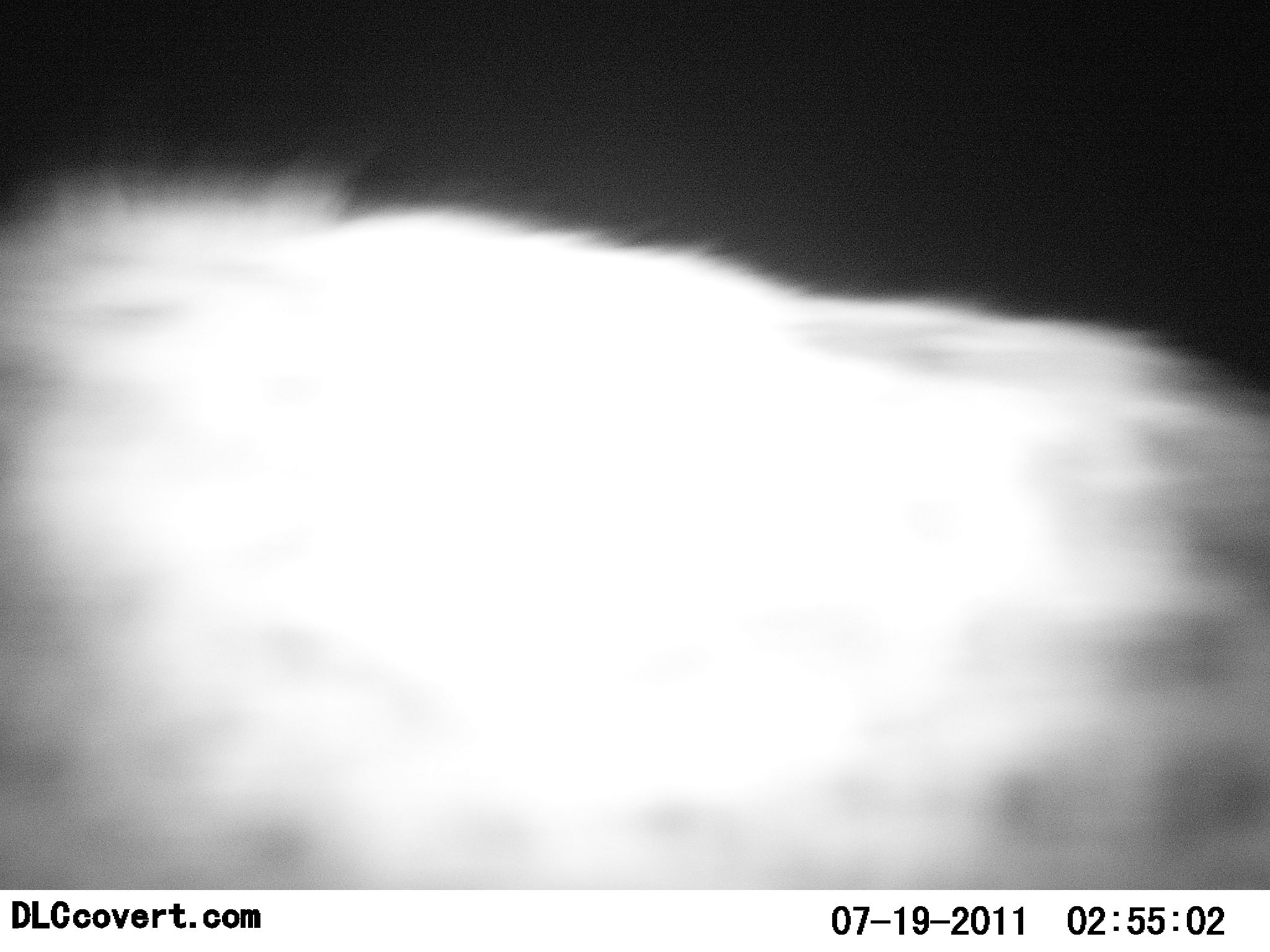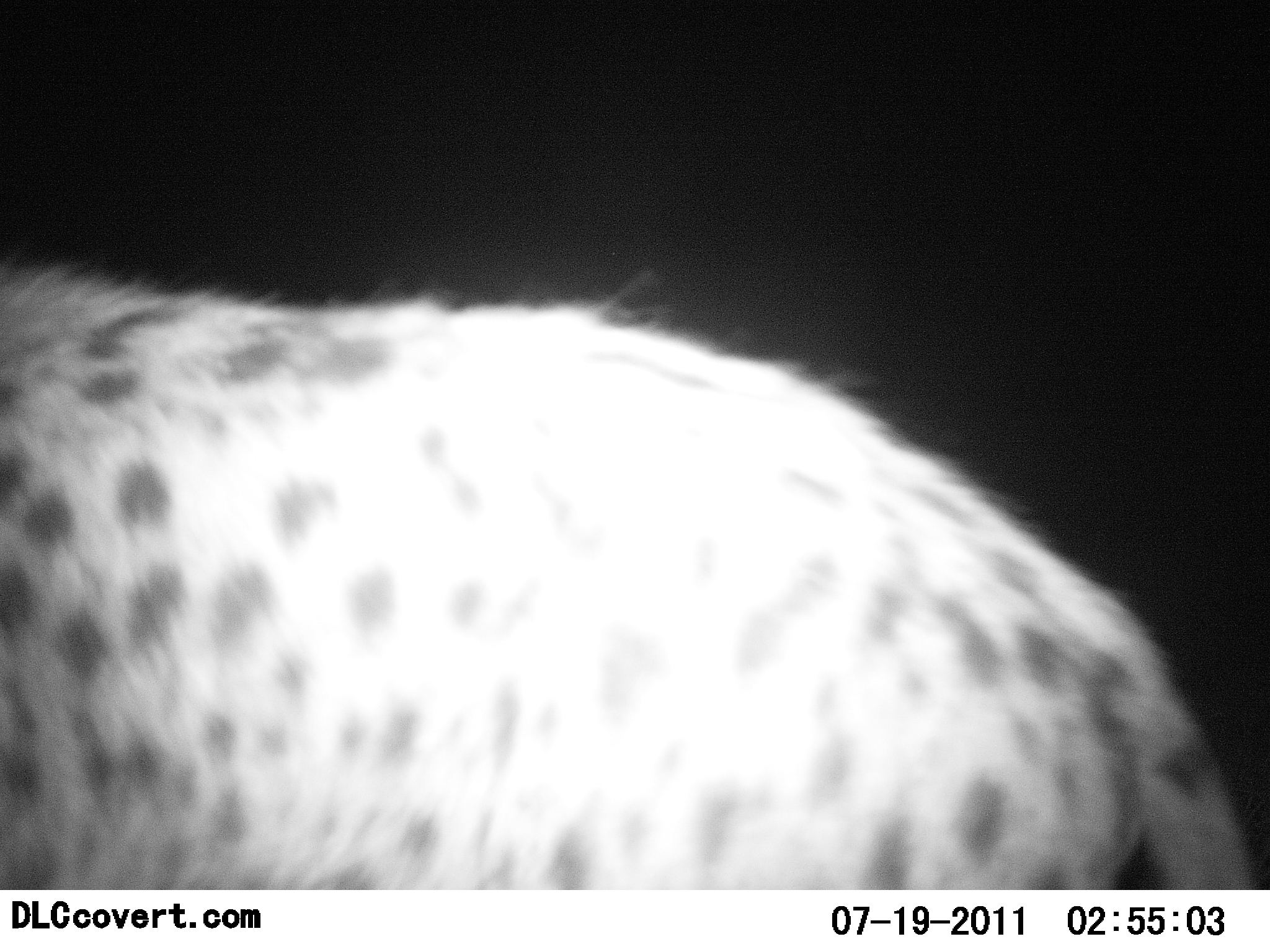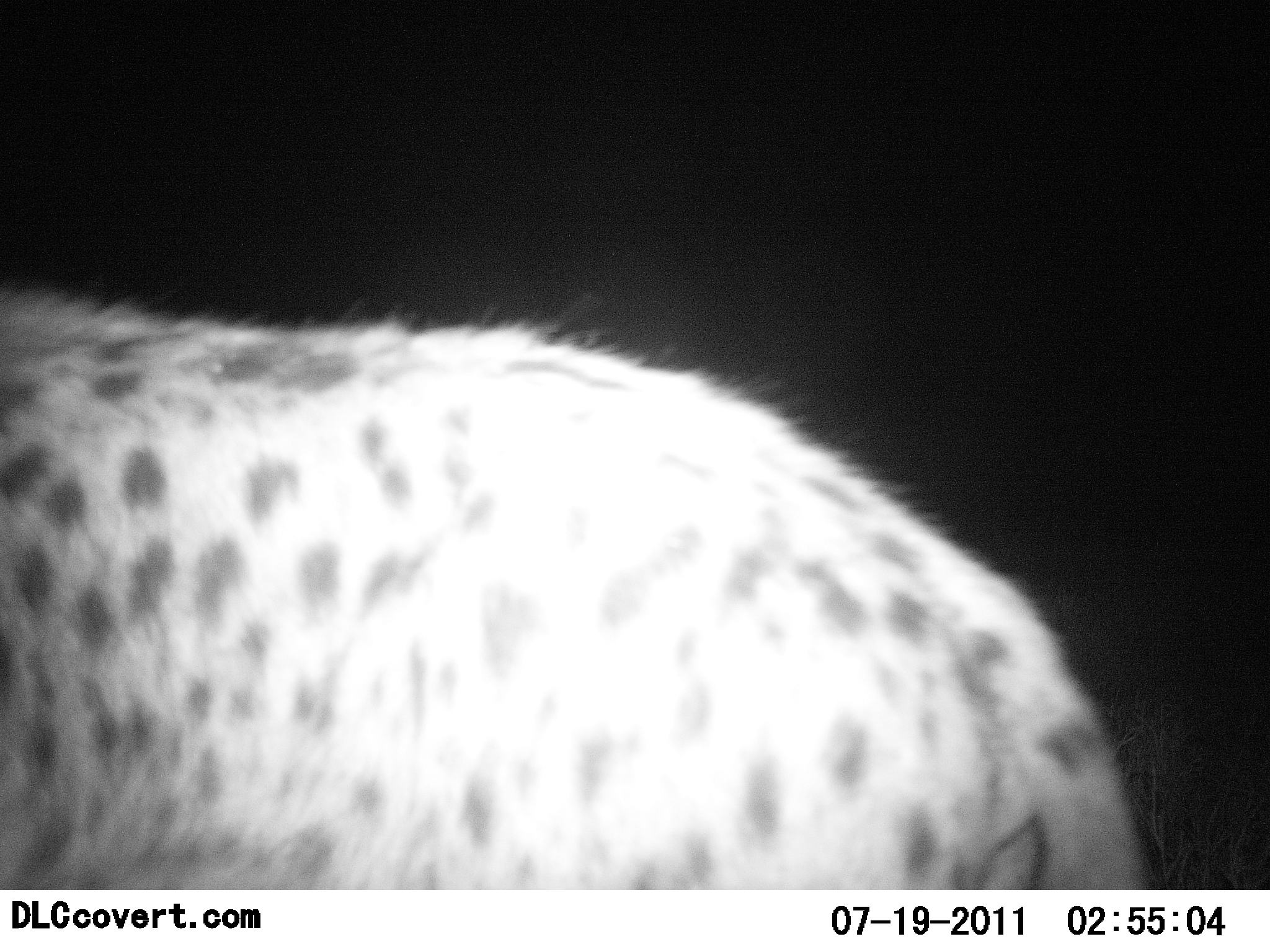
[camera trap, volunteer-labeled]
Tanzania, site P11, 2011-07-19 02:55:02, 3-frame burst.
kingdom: Animalia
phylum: Chordata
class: Mammalia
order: Carnivora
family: Hyaenidae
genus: Crocuta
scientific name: Crocuta crocuta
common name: spotted hyena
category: hyenaspotted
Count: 1.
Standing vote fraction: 67%.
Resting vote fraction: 0%.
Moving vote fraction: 33%.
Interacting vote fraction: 0%.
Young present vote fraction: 0%.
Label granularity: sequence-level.